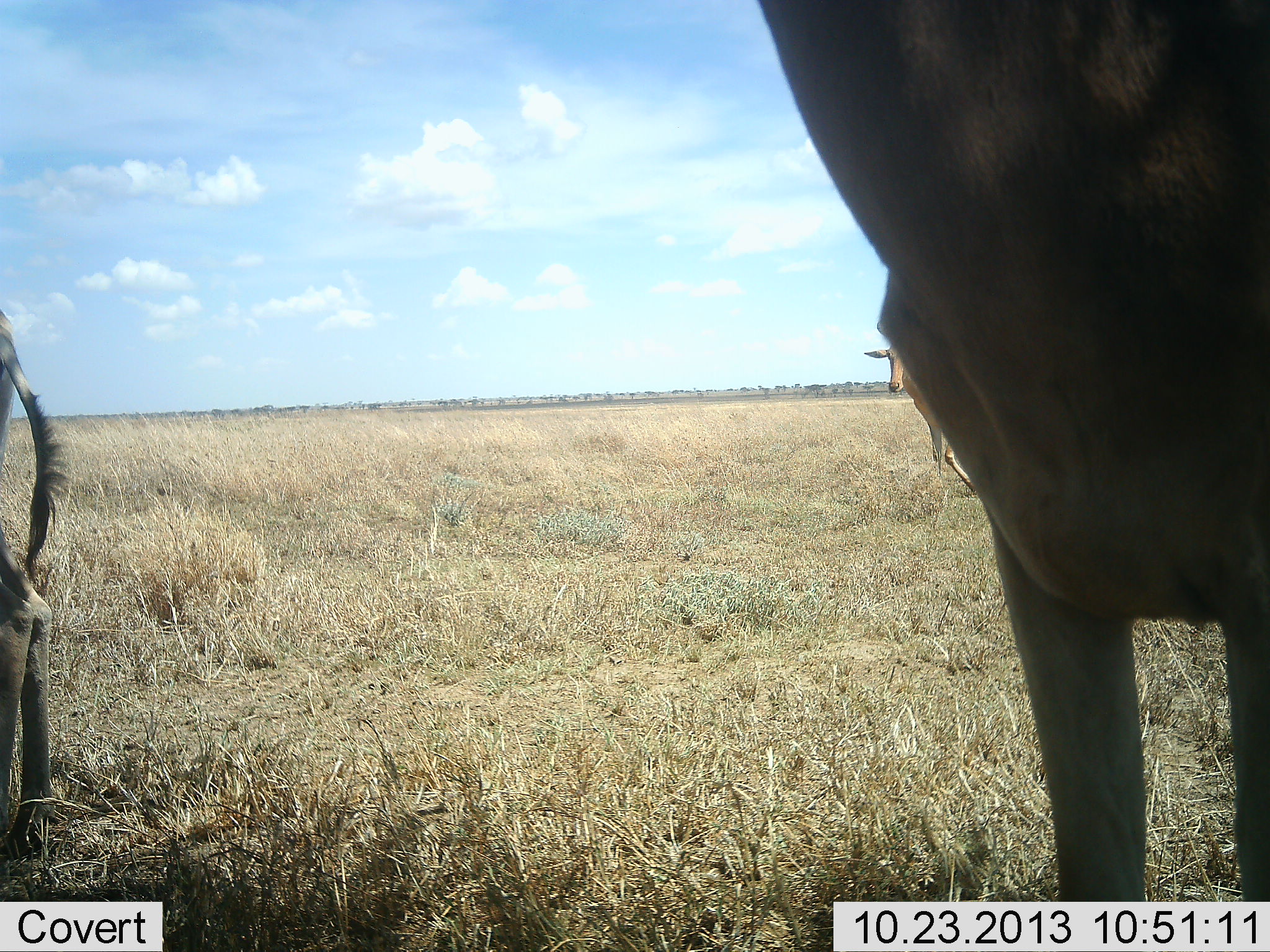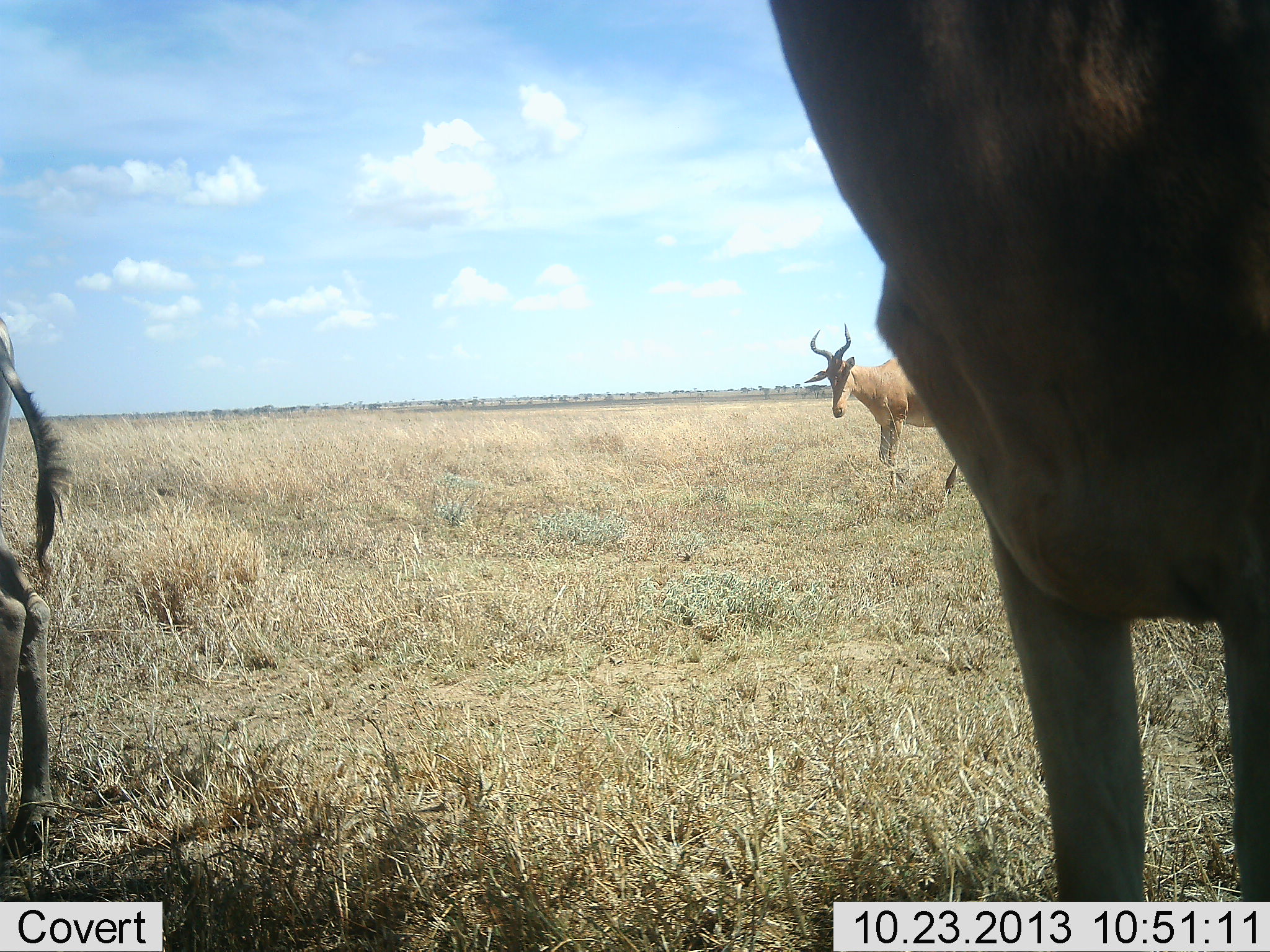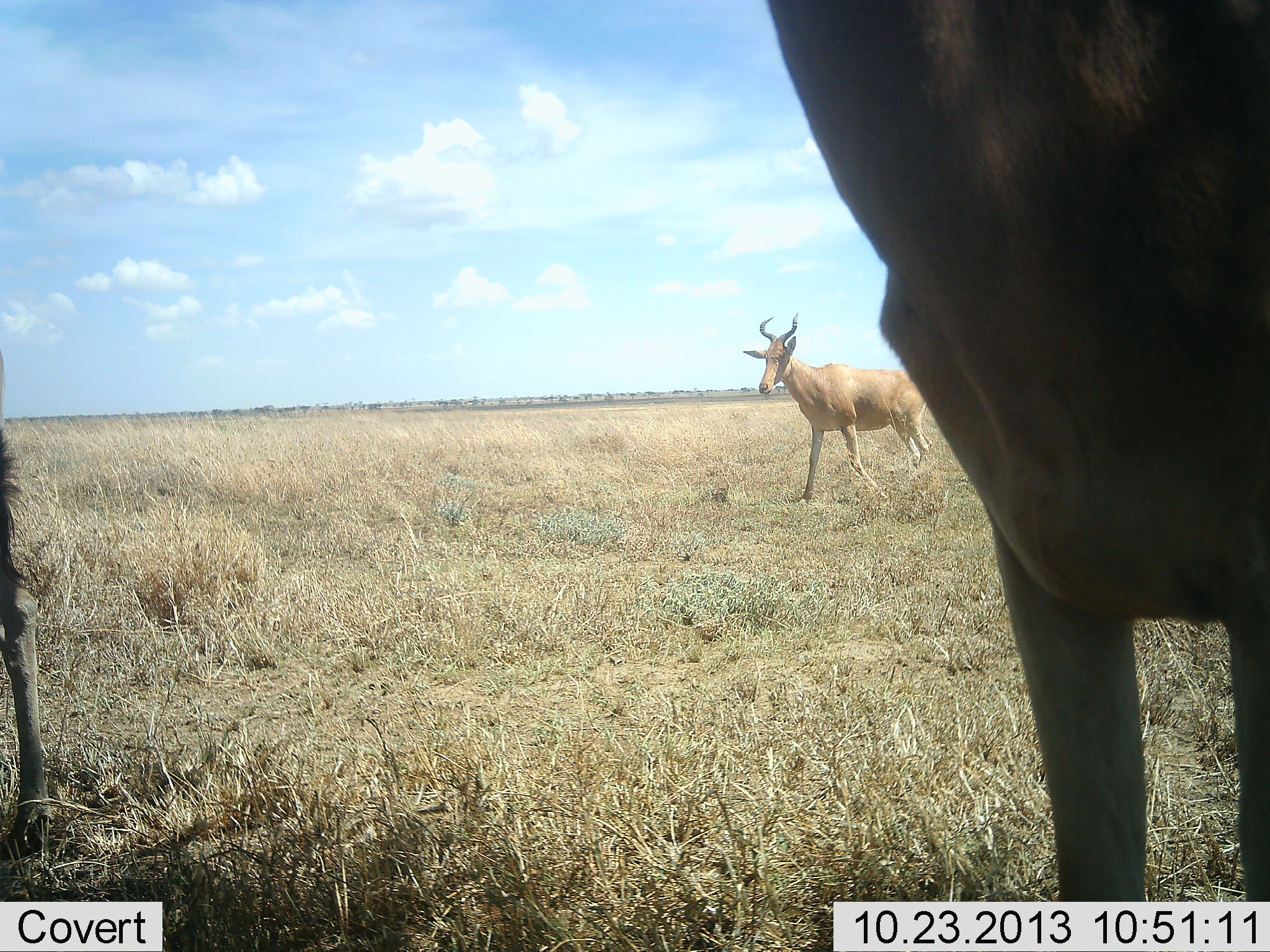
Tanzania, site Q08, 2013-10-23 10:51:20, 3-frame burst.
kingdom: Animalia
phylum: Chordata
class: Mammalia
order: Artiodactyla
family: Bovidae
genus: Alcelaphus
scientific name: Alcelaphus buselaphus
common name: hartebeest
Hartebeest (Alcelaphus buselaphus), count 3. Behavior (volunteer vote fractions): standing 81%, resting 5%, moving 76%, interacting 0%. Young present (vote fraction): 0%. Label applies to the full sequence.